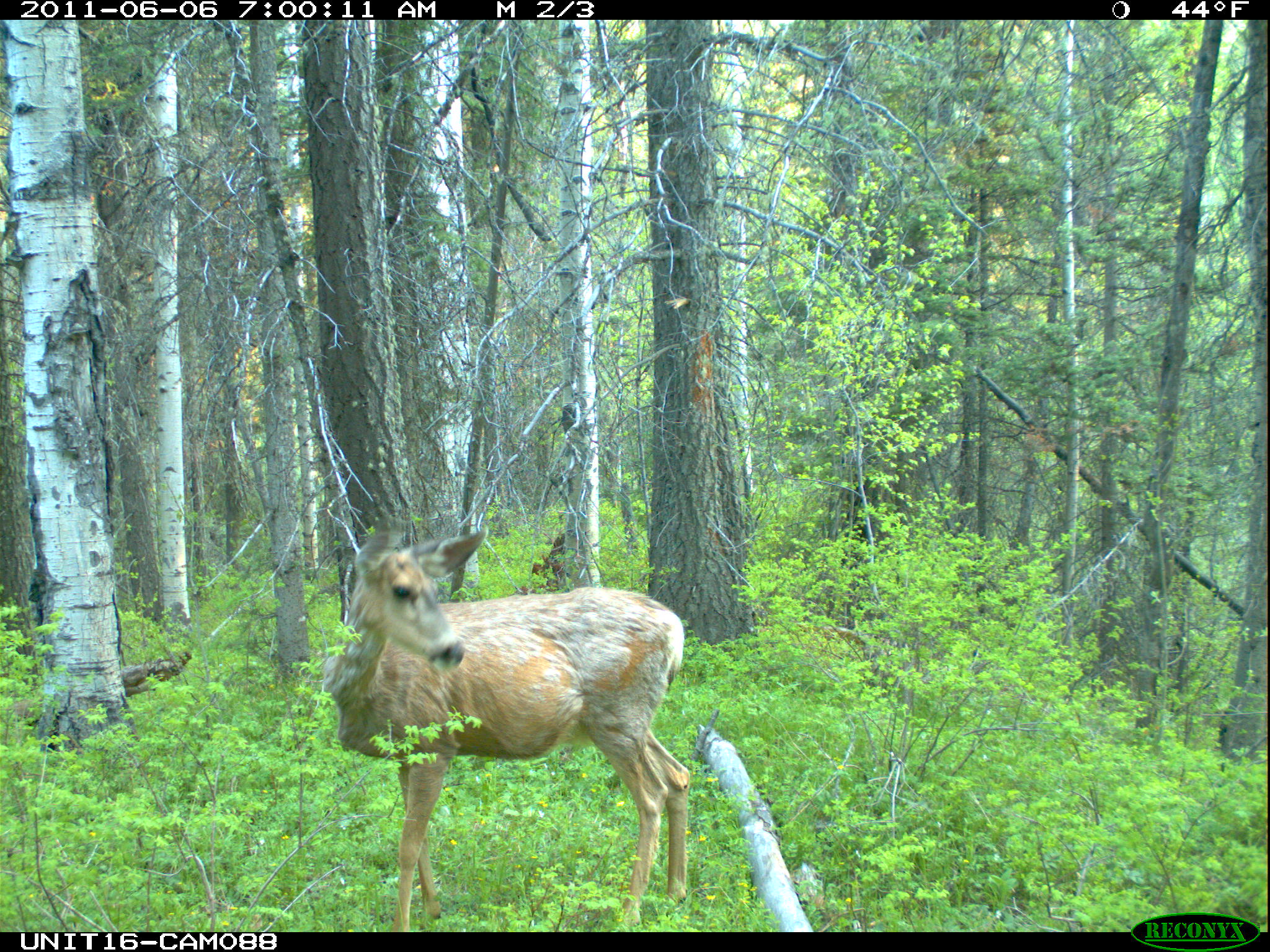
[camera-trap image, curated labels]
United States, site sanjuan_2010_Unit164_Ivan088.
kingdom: Animalia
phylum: Chordata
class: Mammalia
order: Artiodactyla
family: Cervidae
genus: Odocoileus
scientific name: Odocoileus hemionus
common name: mule deer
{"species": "Odocoileus hemionus (mule deer)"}